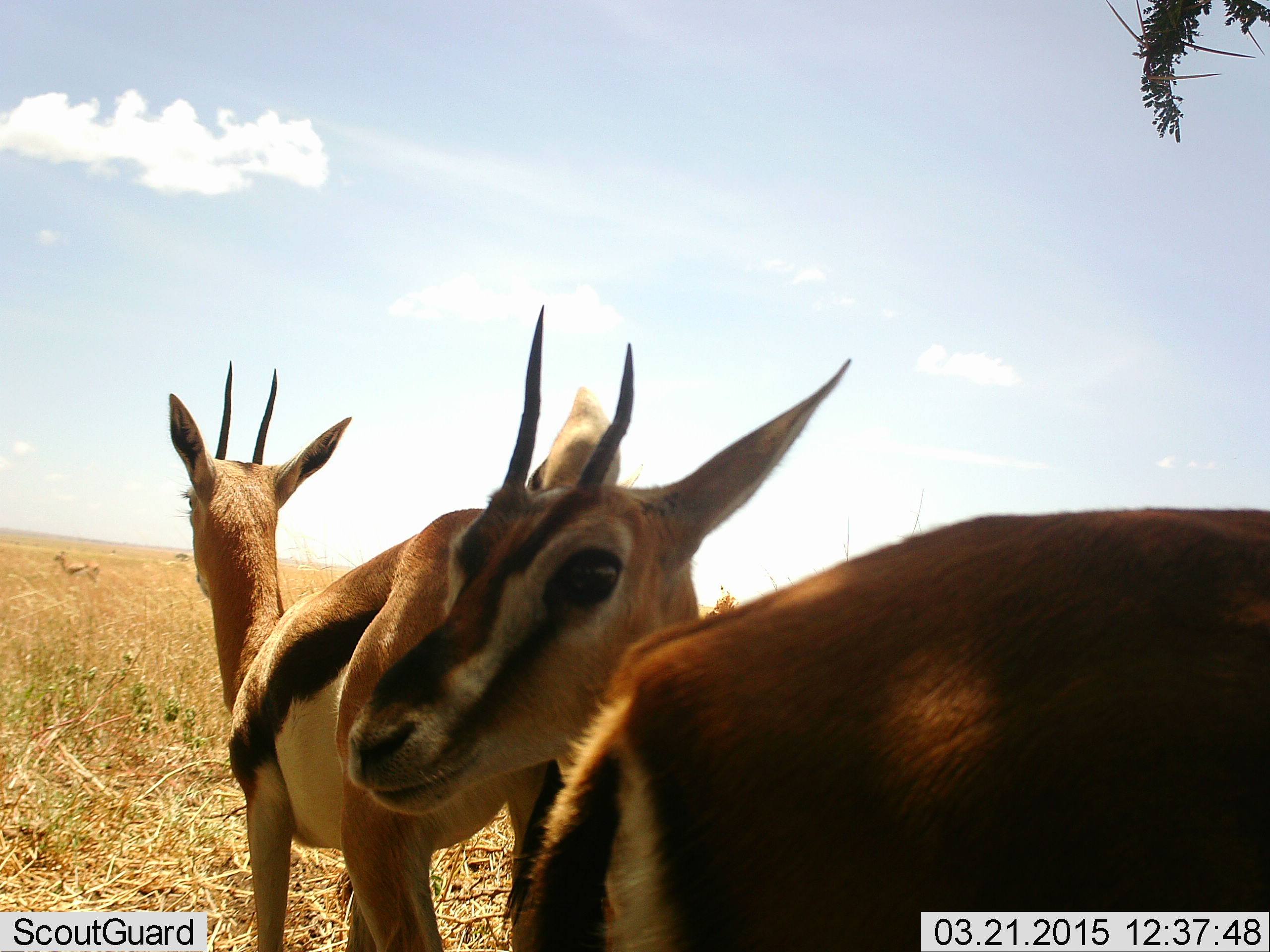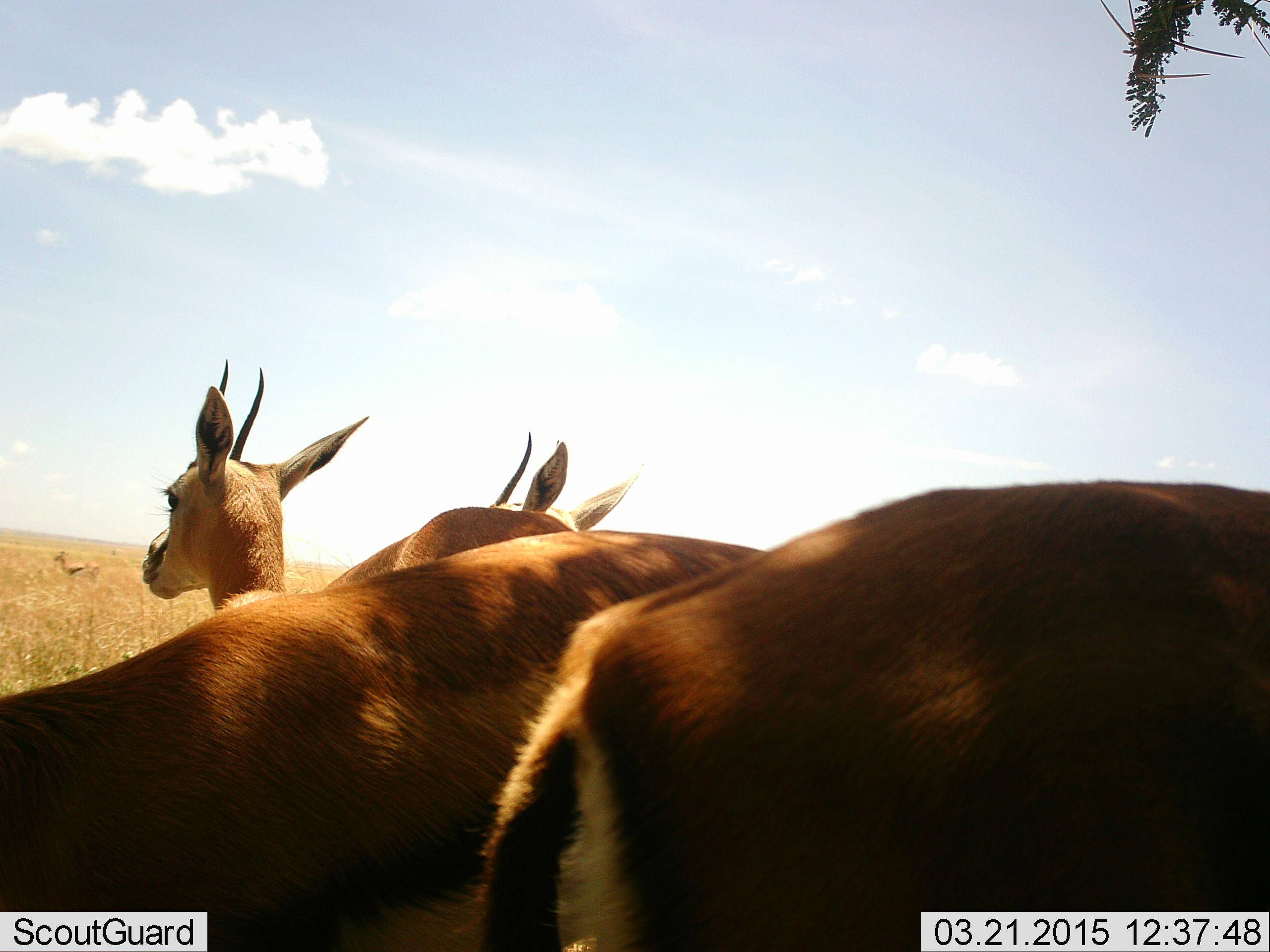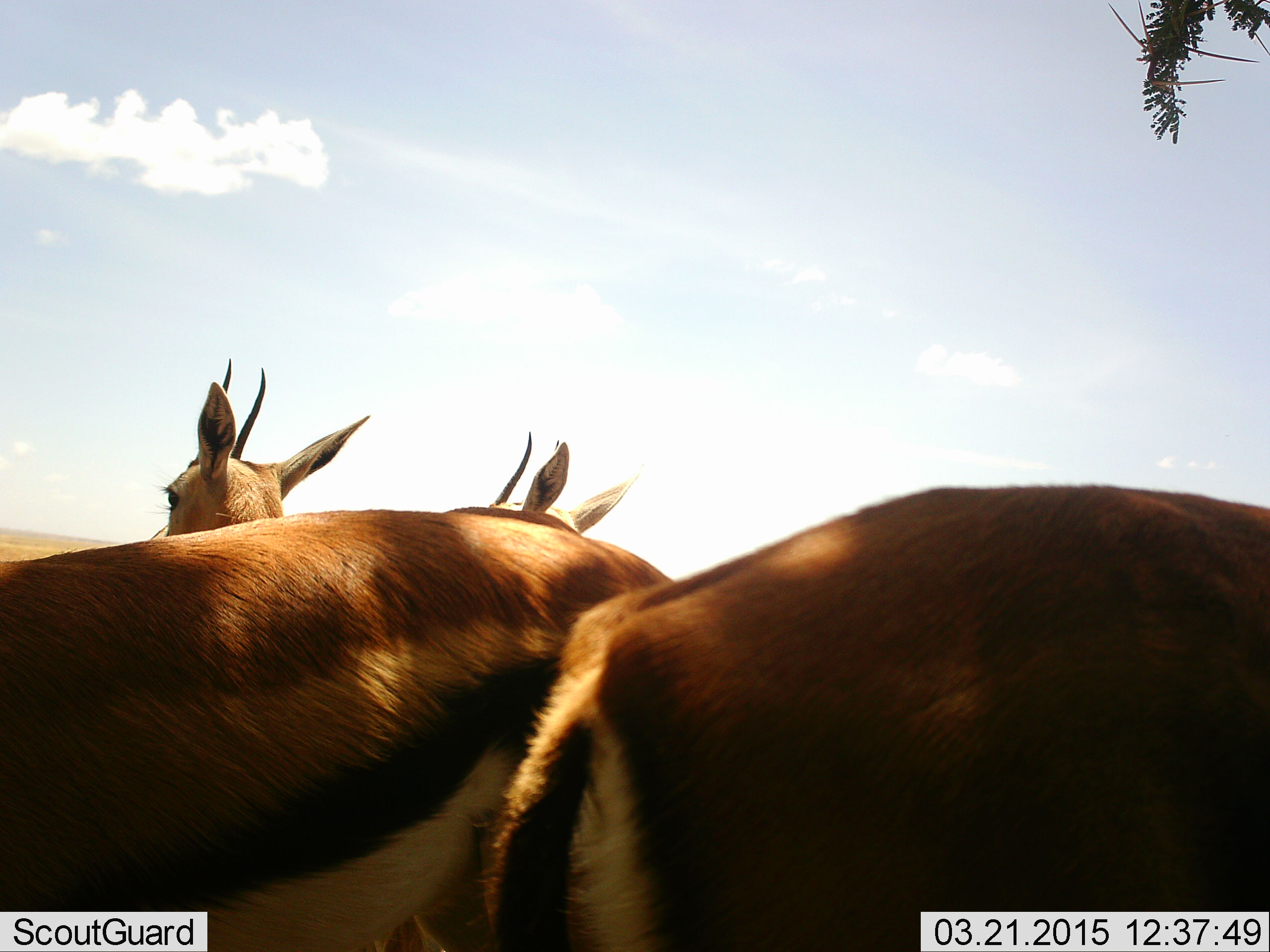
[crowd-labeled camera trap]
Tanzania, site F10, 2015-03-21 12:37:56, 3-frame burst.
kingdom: Animalia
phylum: Chordata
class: Mammalia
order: Artiodactyla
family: Bovidae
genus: Eudorcas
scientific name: Eudorcas thomsonii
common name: thomson's gazelle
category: gazellethomsons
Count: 5.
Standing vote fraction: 100%.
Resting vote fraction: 0%.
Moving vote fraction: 20%.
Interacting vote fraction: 0%.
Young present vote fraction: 0%.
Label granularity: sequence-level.